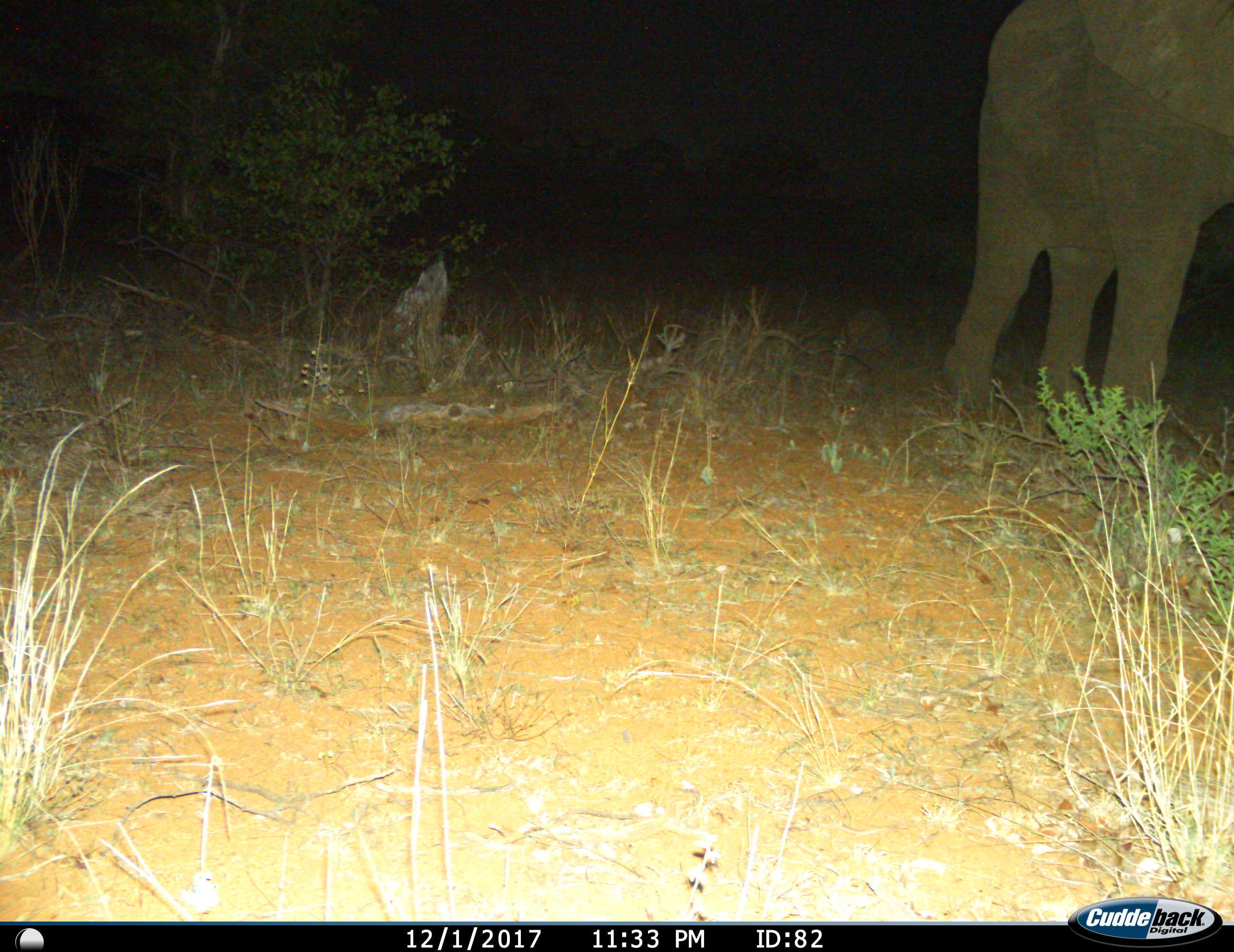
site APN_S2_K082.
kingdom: Animalia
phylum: Chordata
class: Mammalia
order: Proboscidea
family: Elephantidae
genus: Loxodonta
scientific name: Loxodonta africana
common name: african bush elephant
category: elephant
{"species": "elephant (african bush elephant) (Loxodonta africana)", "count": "1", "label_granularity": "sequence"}